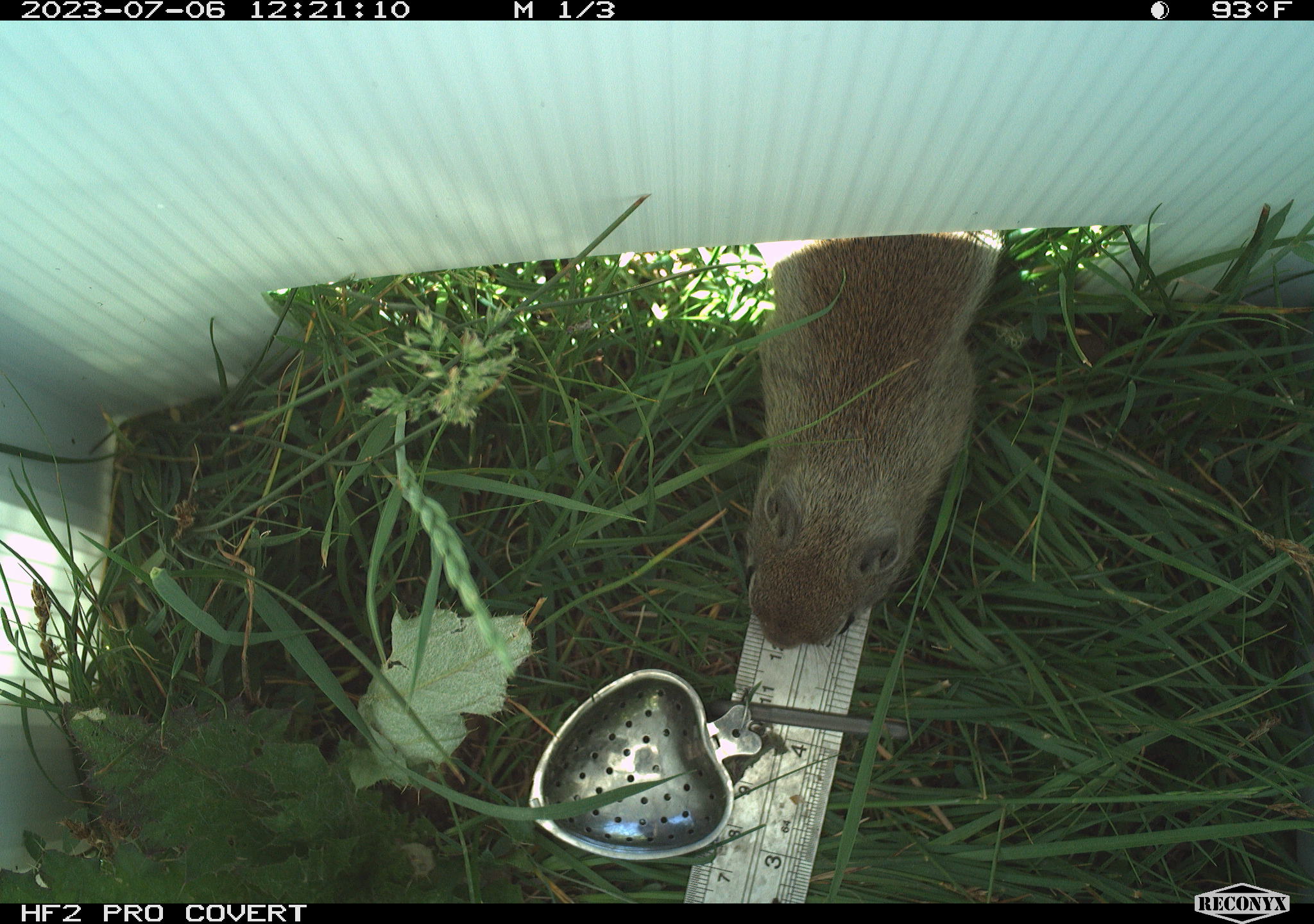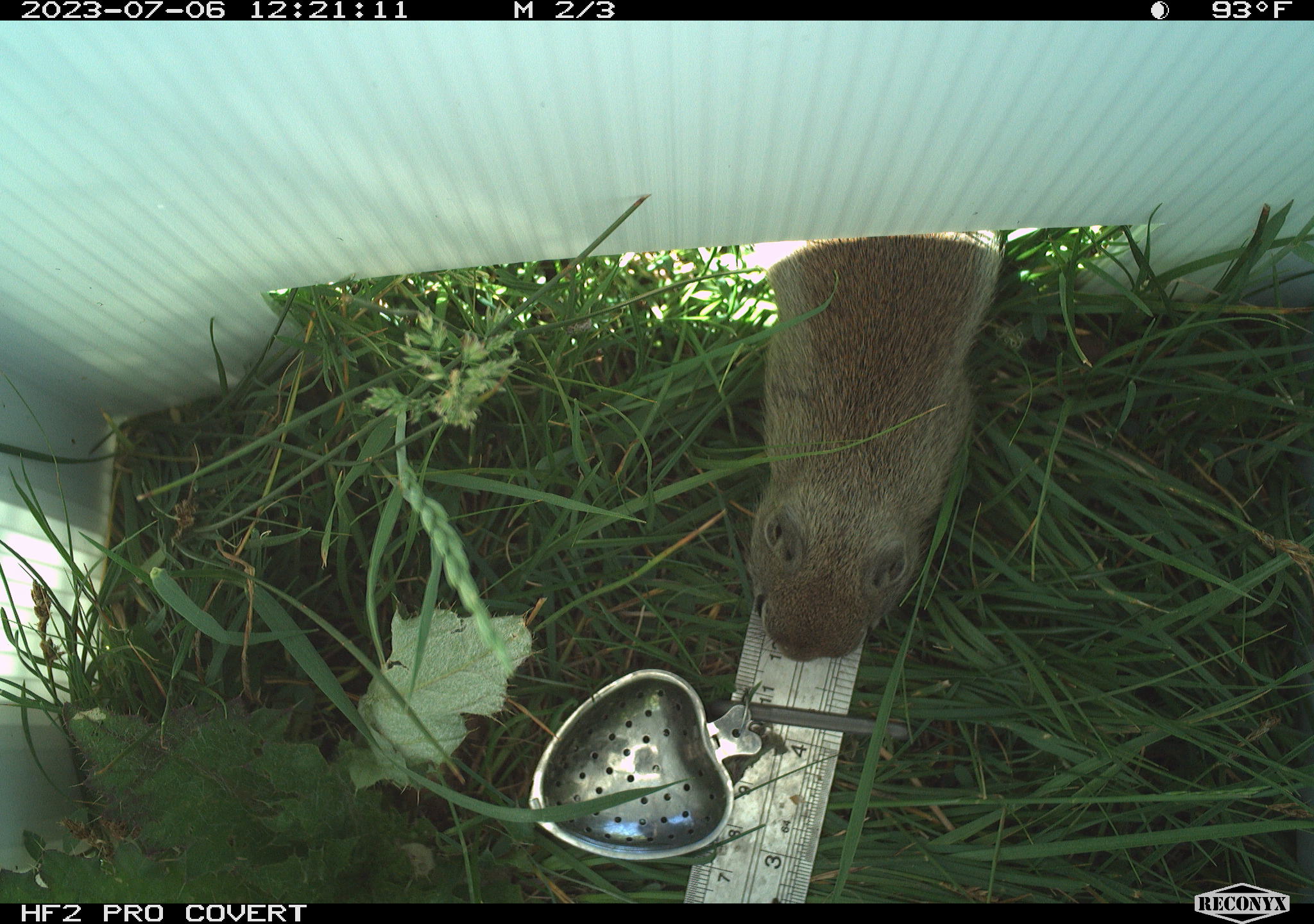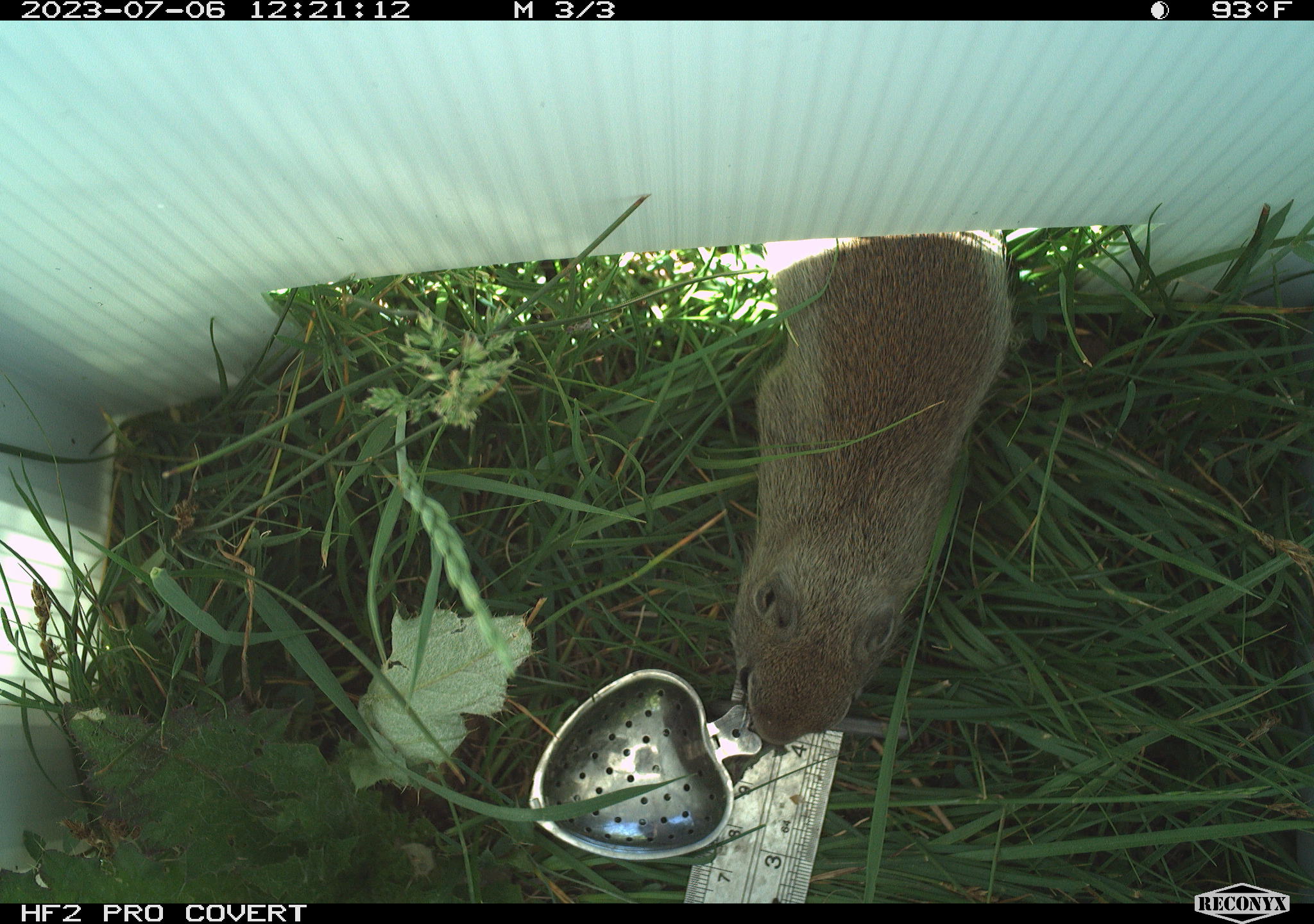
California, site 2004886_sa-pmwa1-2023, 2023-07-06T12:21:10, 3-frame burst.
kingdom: Animalia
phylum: Chordata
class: Mammalia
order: Rodentia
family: Sciuridae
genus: Urocitellus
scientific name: Urocitellus beldingi beldingi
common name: belding's ground squirrel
Belding's ground squirrel (Urocitellus beldingi beldingi).